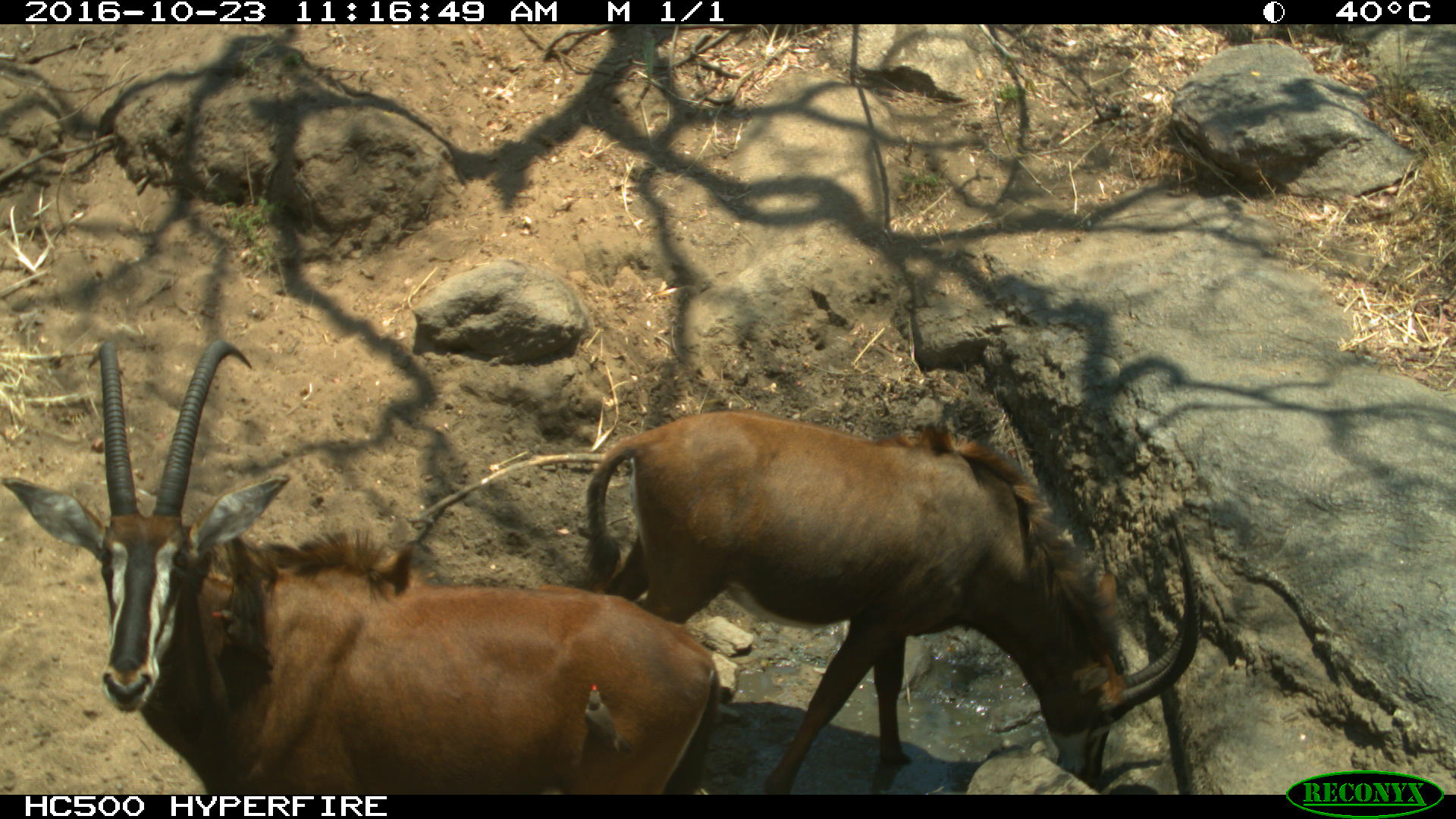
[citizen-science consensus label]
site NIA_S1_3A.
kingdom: Animalia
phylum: Chordata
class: Mammalia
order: Artiodactyla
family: Bovidae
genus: Hippotragus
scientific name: Hippotragus niger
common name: sable antelope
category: sable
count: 2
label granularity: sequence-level